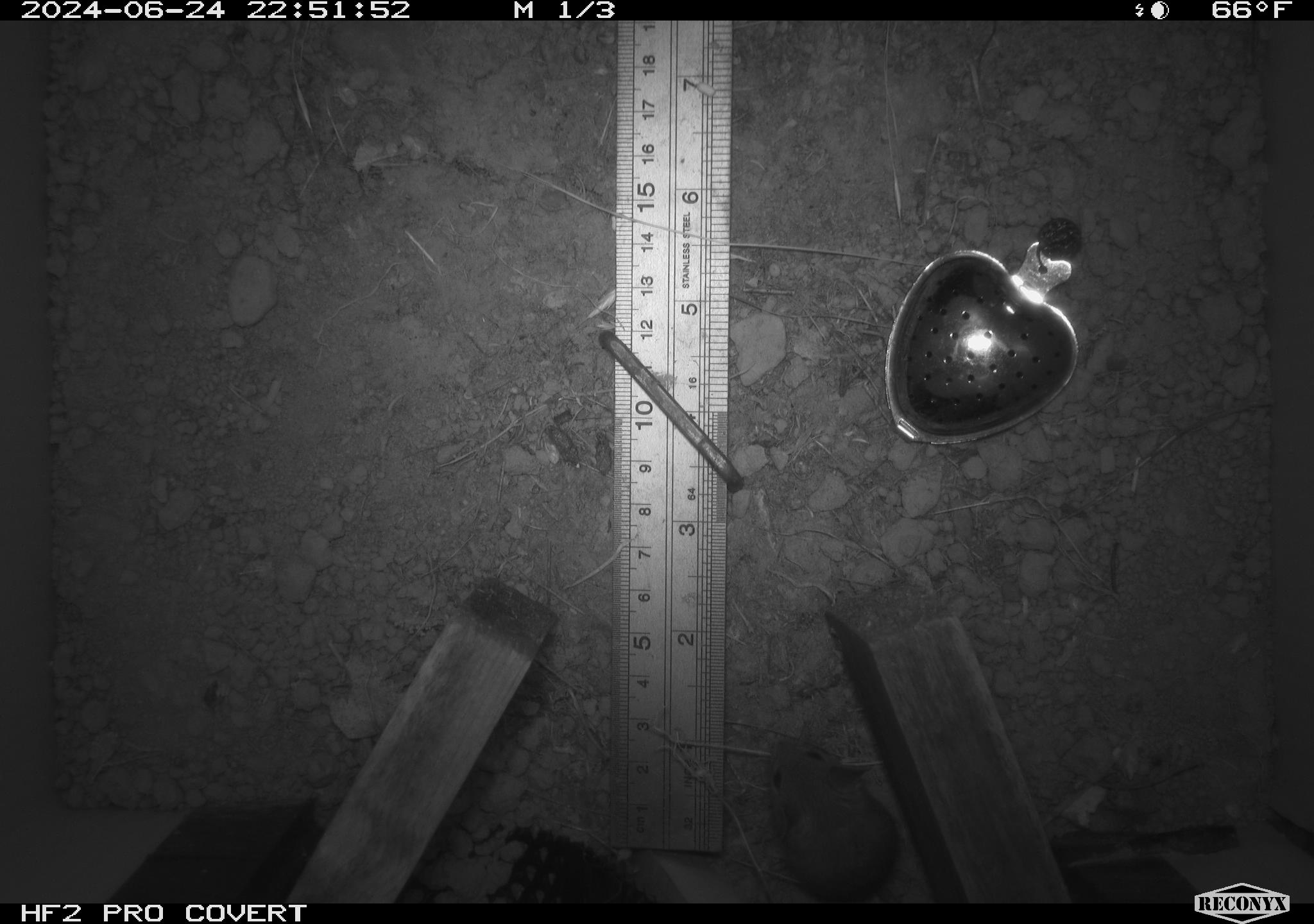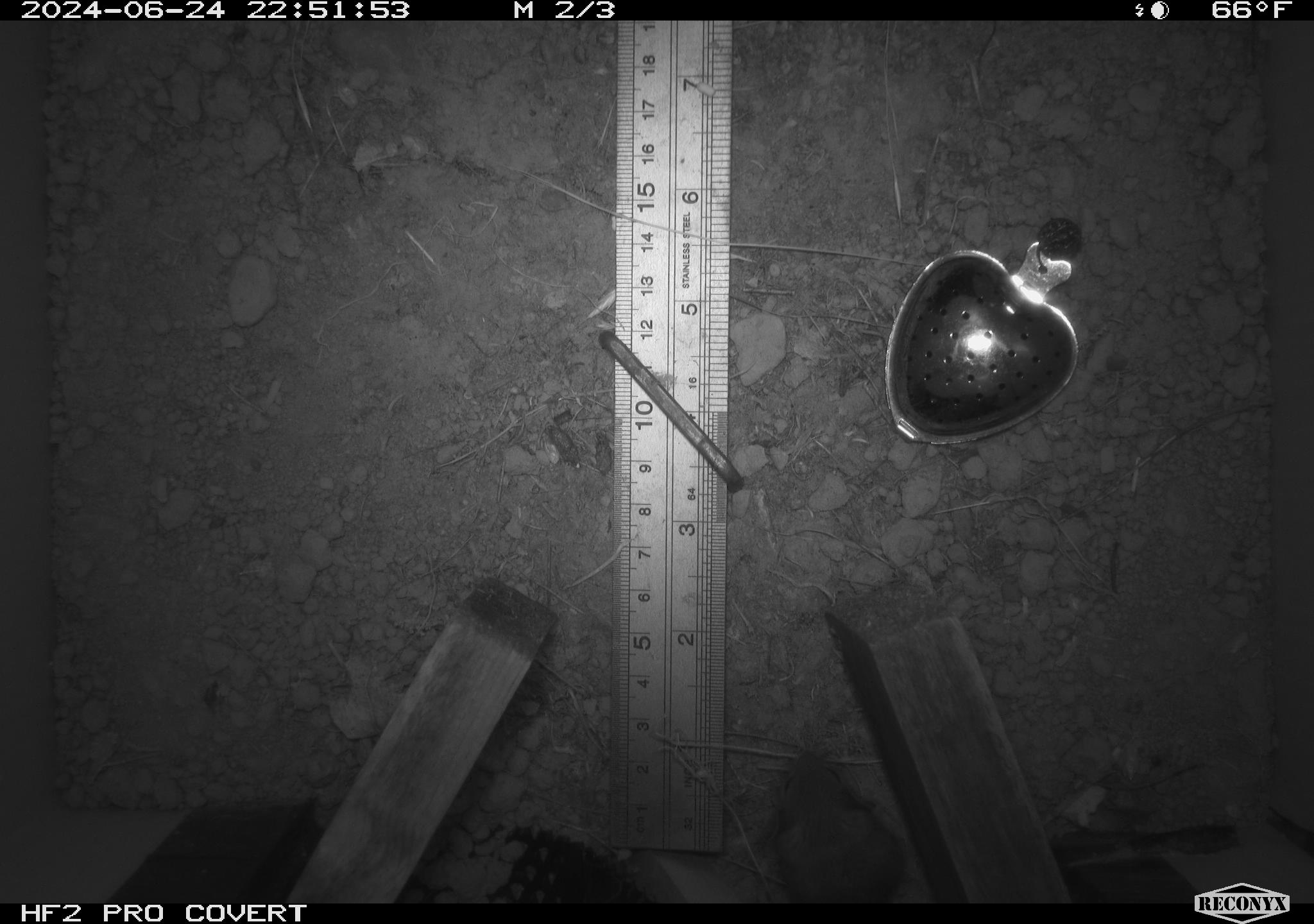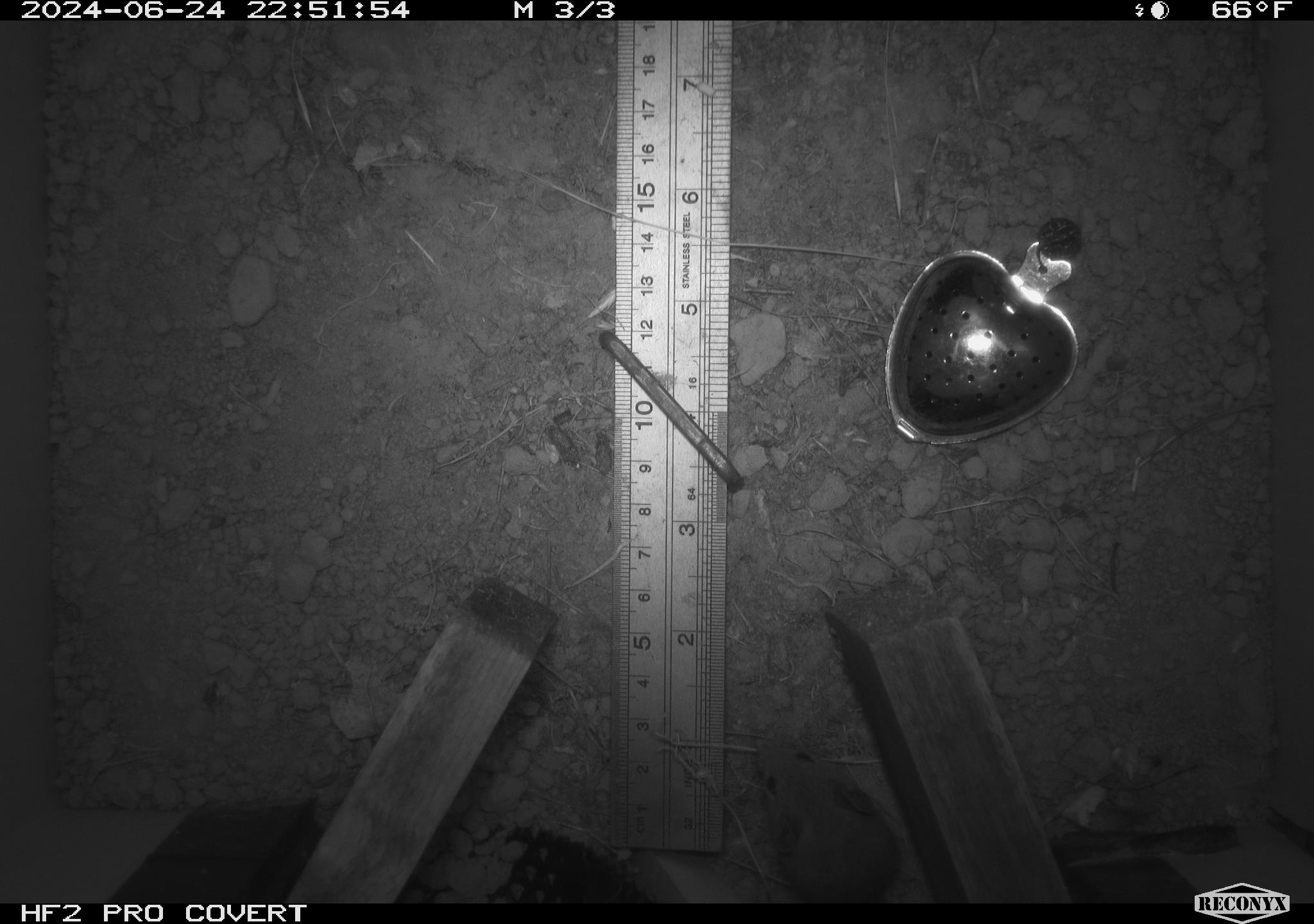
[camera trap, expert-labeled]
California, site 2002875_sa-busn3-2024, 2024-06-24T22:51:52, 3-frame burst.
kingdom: Animalia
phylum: Chordata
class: Mammalia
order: Rodentia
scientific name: Rodentia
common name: mouse species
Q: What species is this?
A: Mouse species (Rodentia).